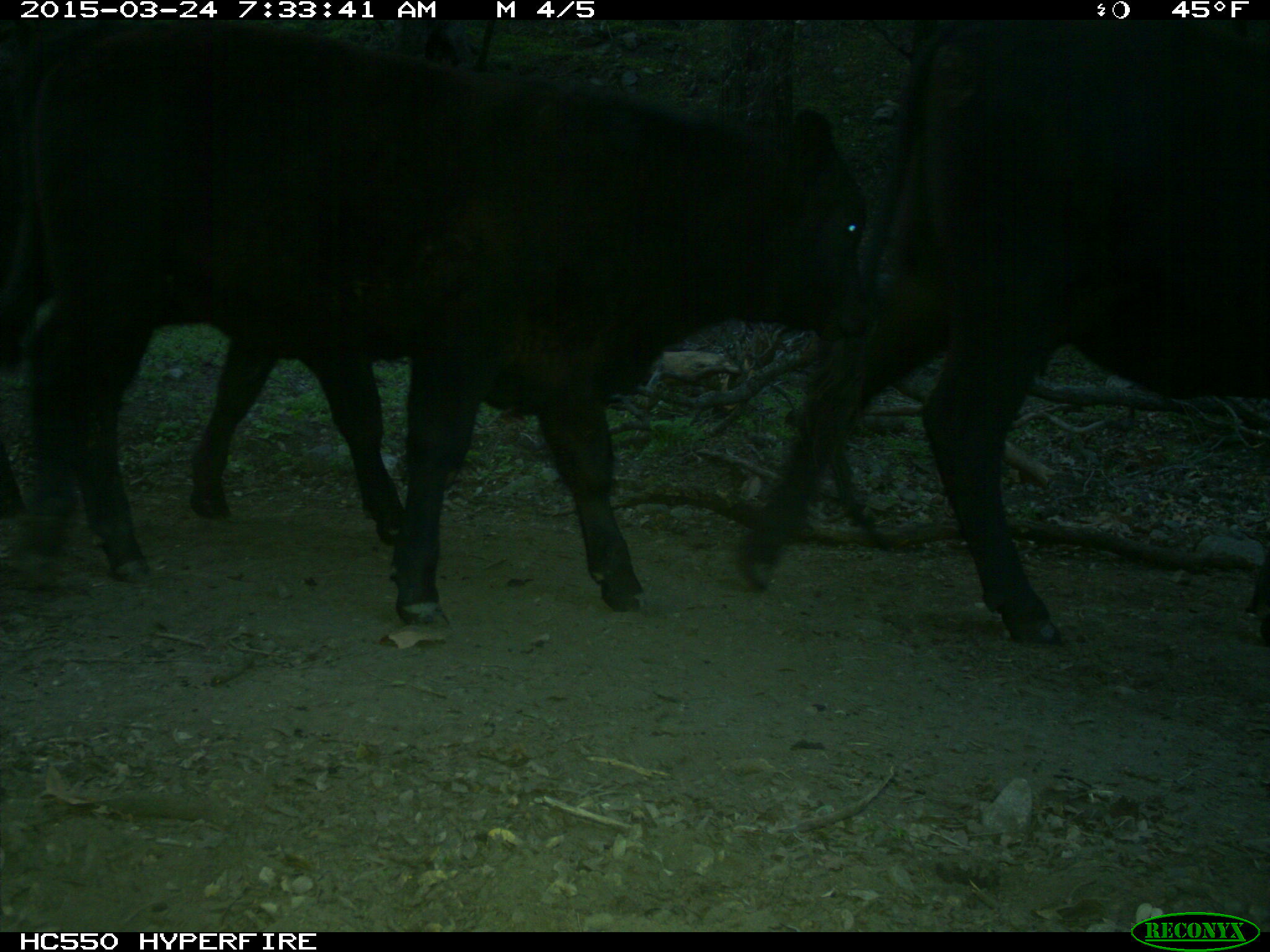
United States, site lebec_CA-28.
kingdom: Animalia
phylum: Chordata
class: Mammalia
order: Artiodactyla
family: Bovidae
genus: Bos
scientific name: Bos taurus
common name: domestic cow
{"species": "Bos taurus (domestic cow)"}